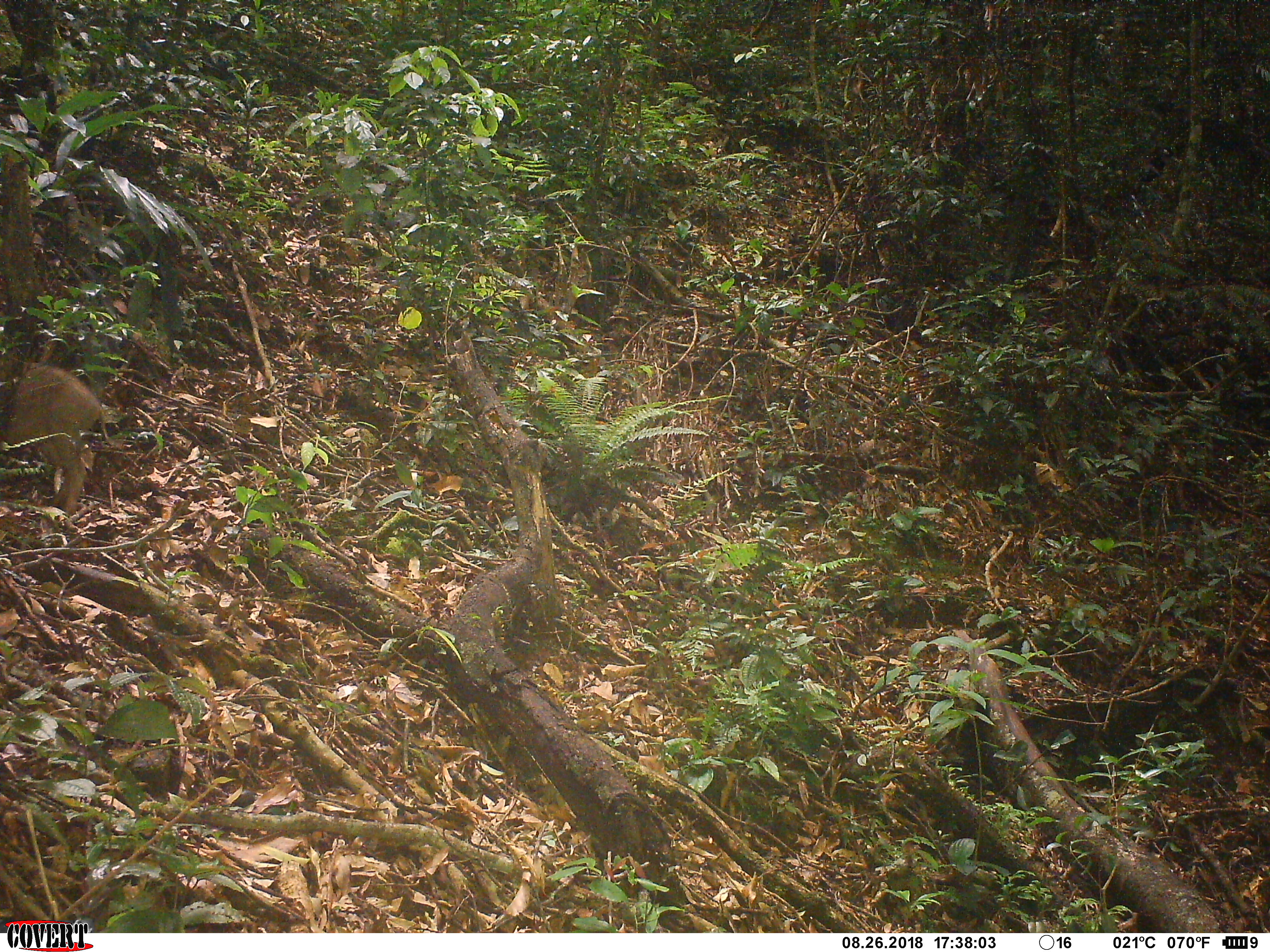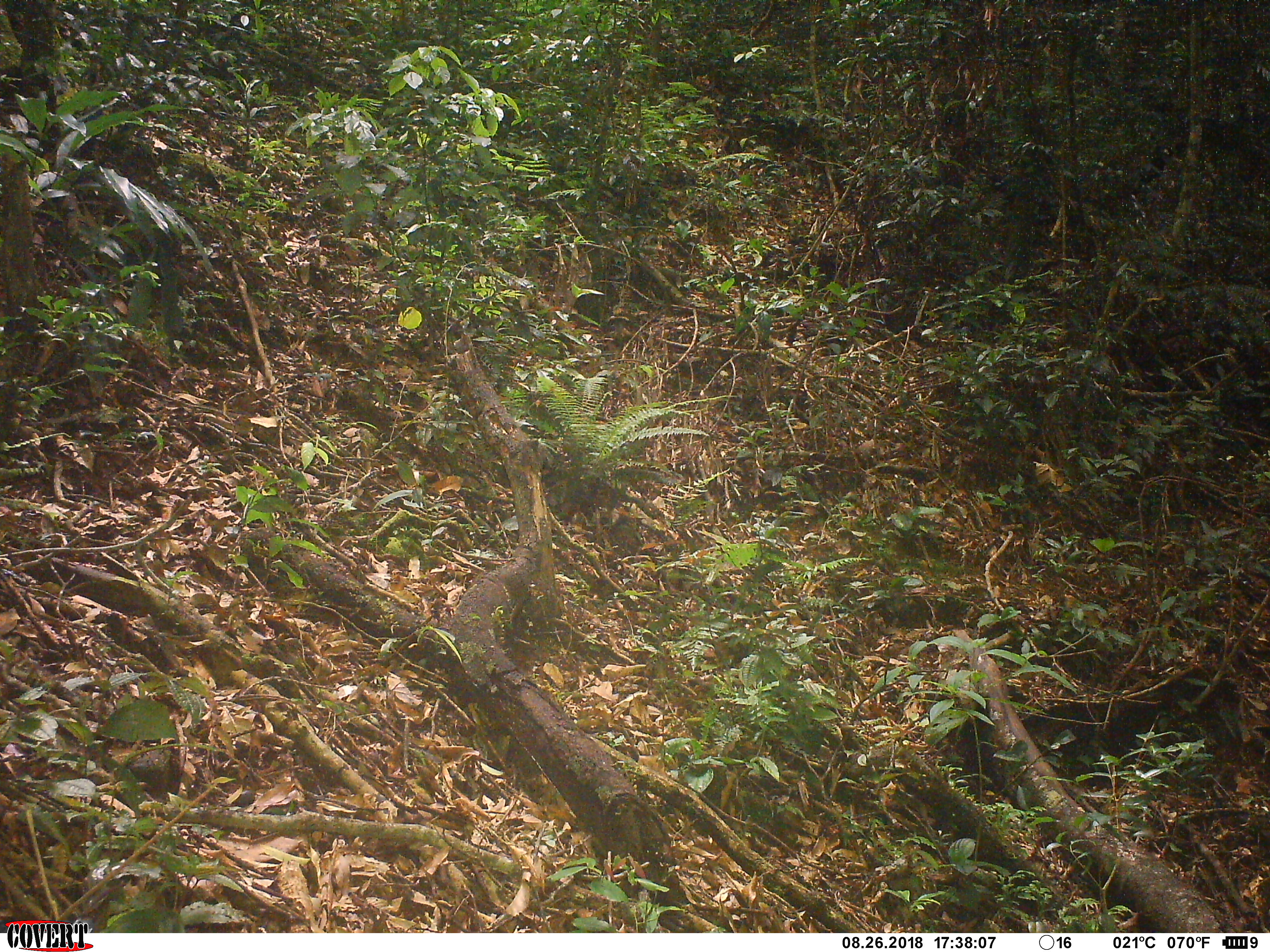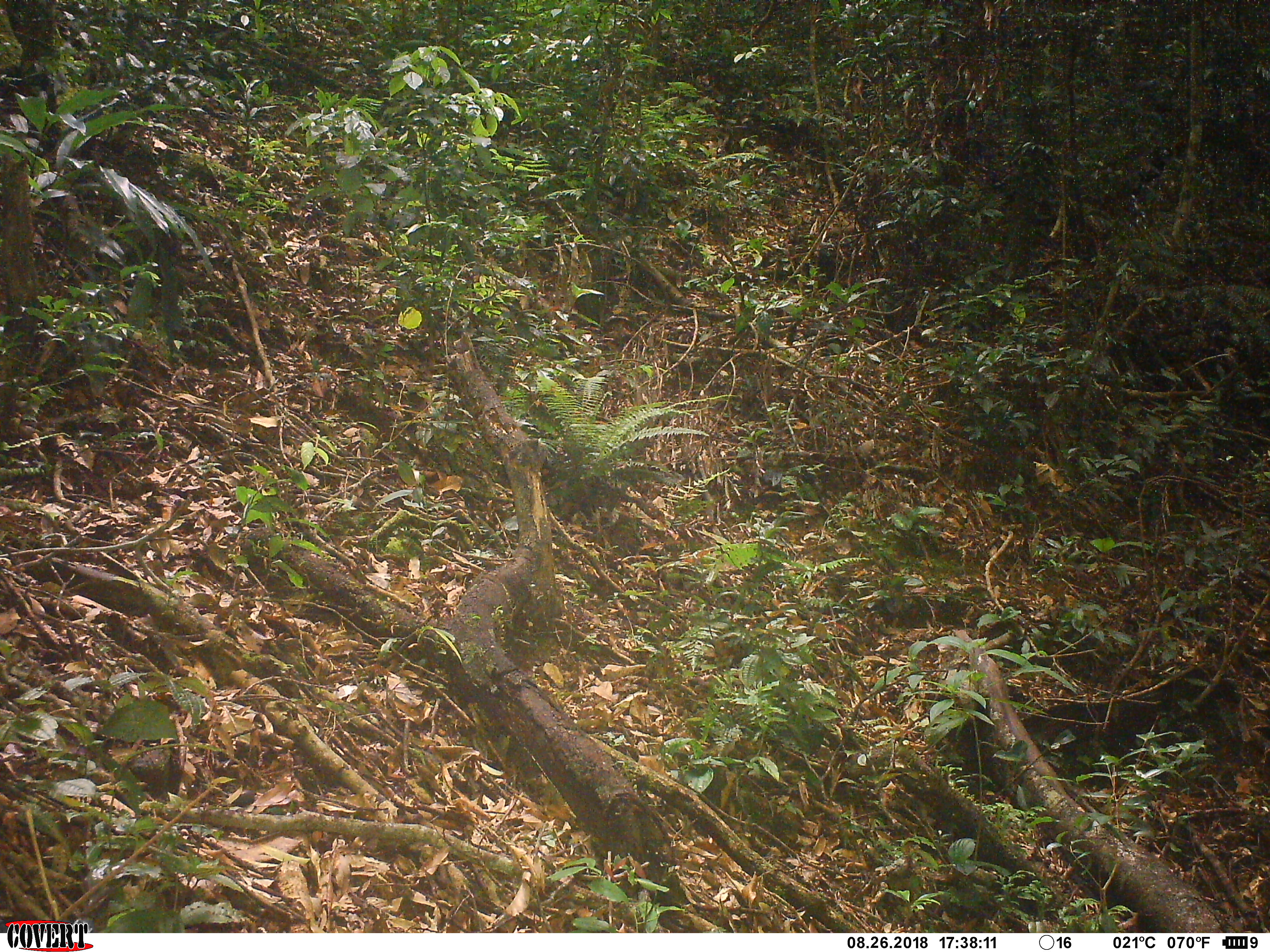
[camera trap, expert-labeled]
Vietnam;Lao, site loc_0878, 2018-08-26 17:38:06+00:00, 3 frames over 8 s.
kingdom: Animalia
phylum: Chordata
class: Mammalia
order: Artiodactyla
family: Suidae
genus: Sus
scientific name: Sus scrofa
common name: eurasian wild pig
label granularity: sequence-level